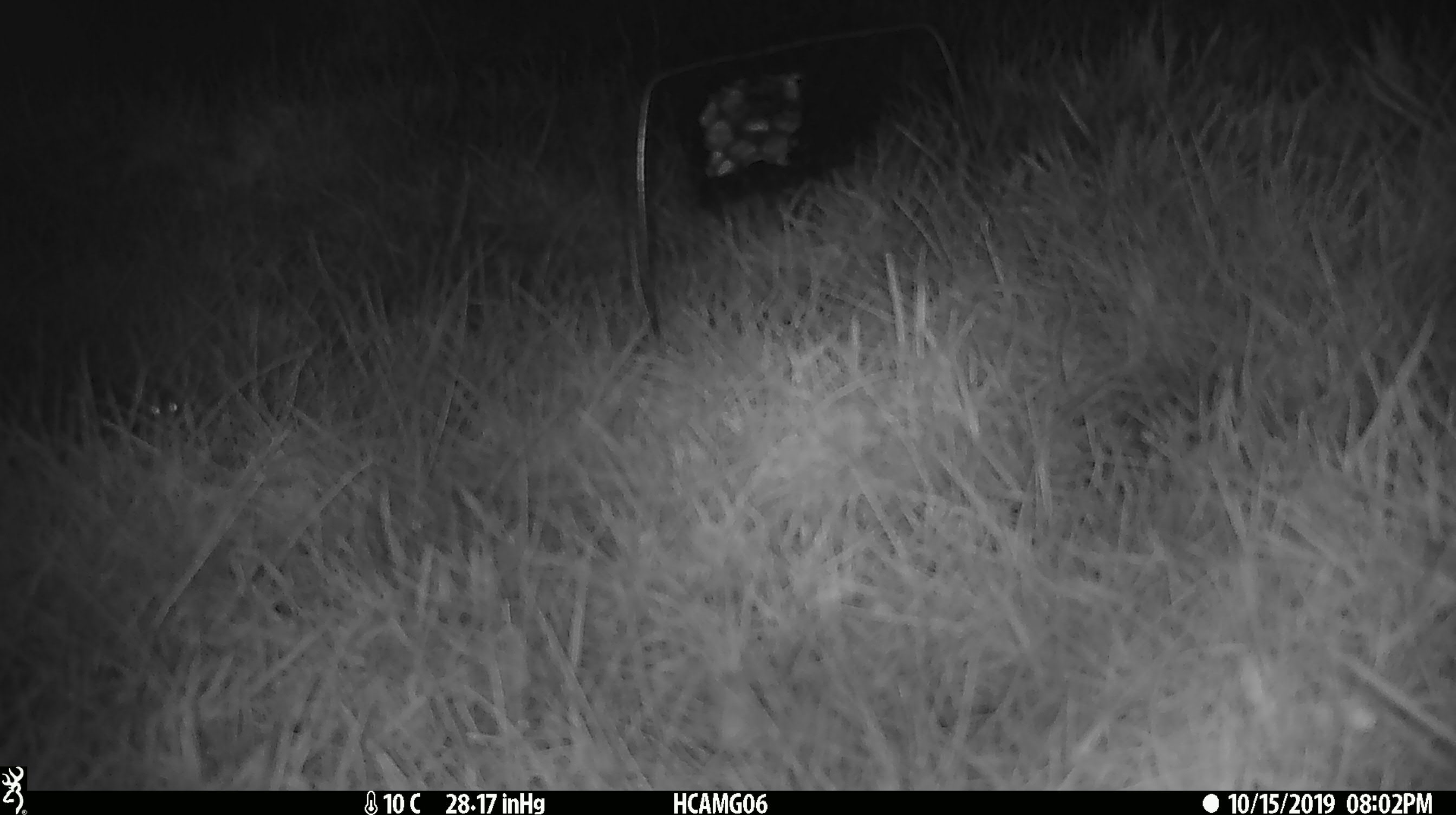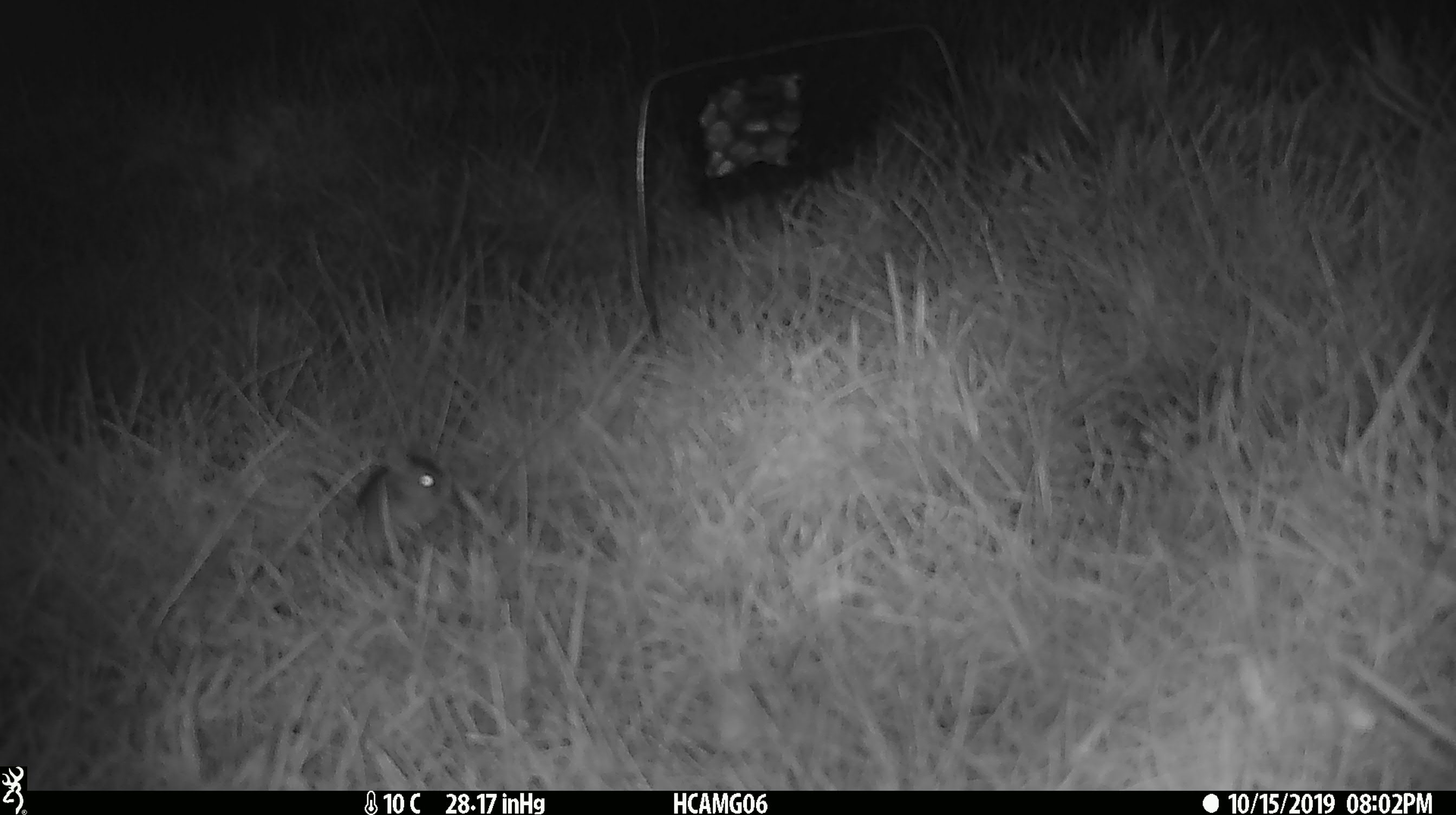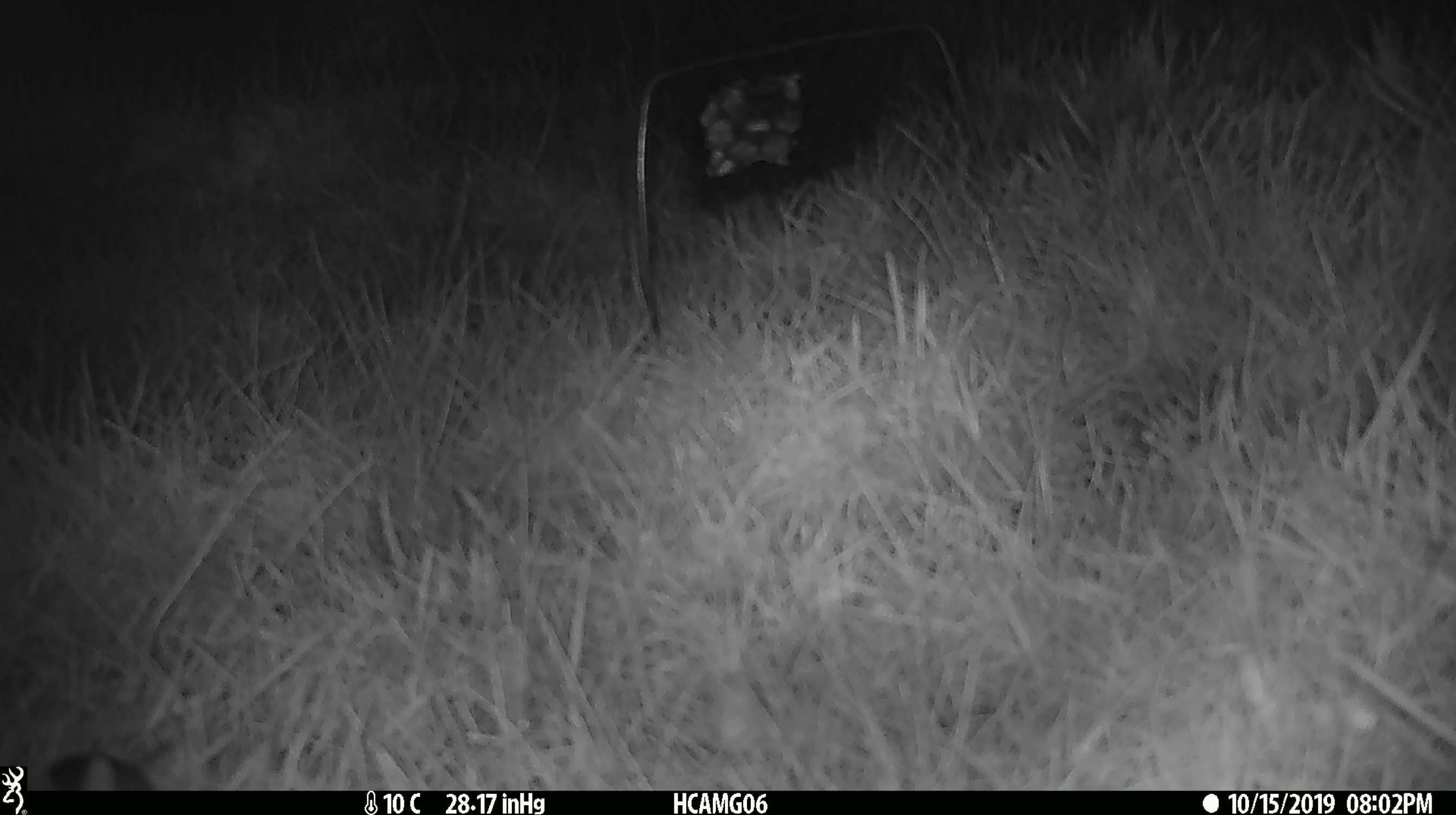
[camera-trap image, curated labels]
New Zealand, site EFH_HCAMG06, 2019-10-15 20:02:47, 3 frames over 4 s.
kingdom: Animalia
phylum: Chordata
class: Mammalia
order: Rodentia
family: Muridae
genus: Mus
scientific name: Mus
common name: mouse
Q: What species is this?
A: Mouse (Mus).